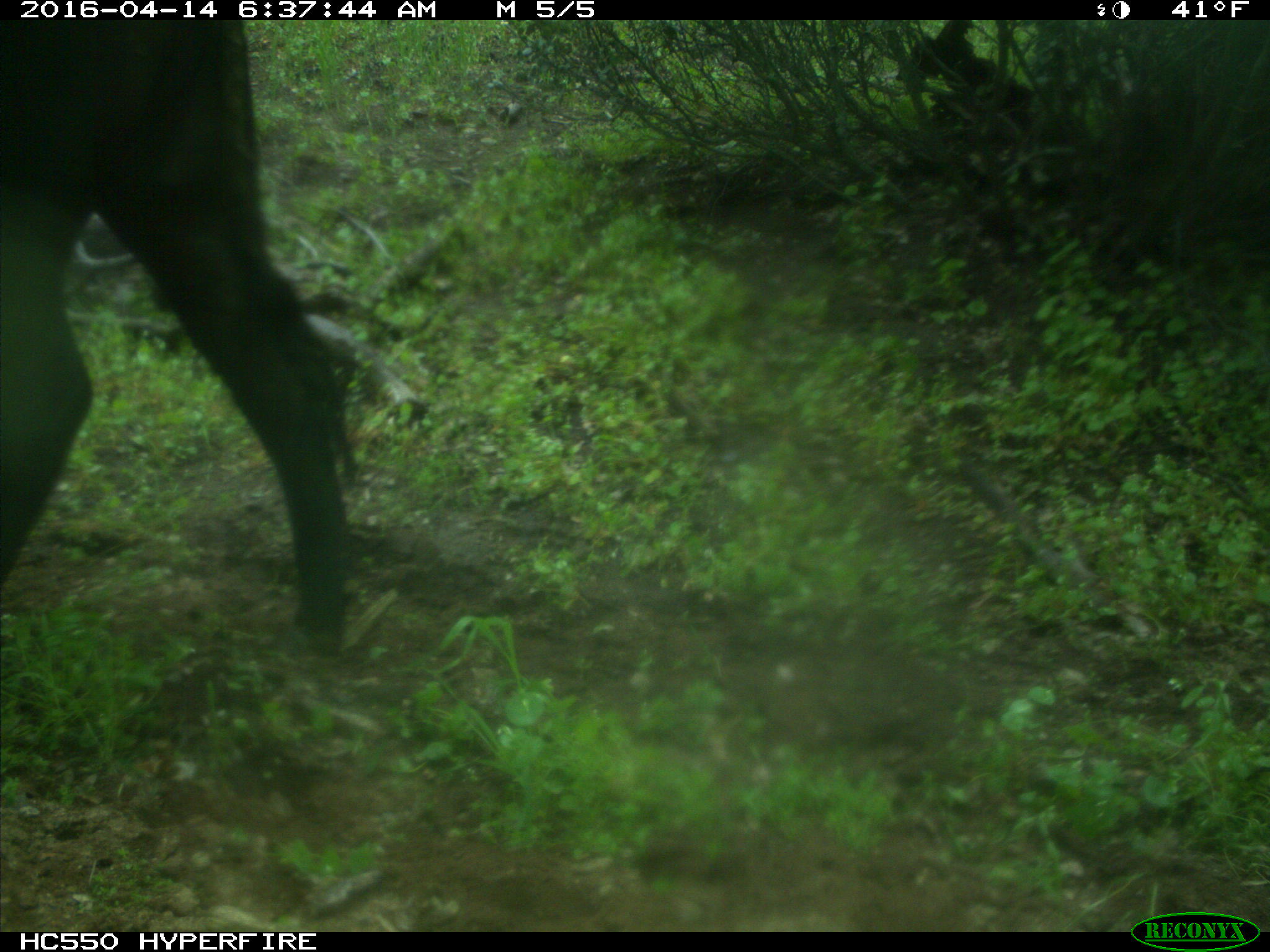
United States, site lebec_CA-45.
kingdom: Animalia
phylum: Chordata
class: Mammalia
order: Artiodactyla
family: Bovidae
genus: Bos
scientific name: Bos taurus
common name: domestic cow